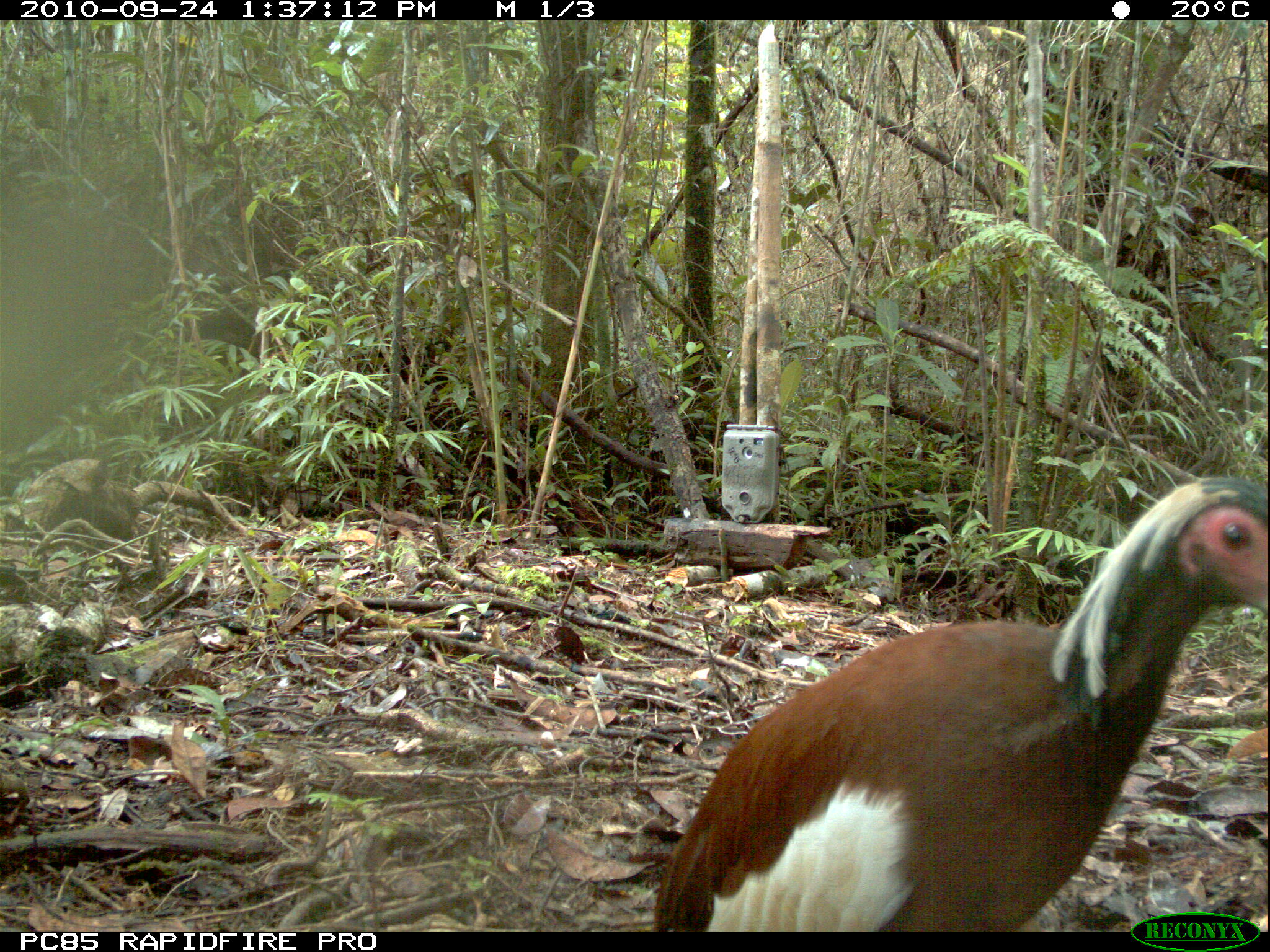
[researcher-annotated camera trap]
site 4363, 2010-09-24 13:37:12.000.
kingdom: Animalia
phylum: Chordata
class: Aves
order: Pelecaniformes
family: Threskiornithidae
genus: Lophotibis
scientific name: Lophotibis cristata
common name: madagascar ibis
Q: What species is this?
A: Lophotibis cristata (madagascar ibis).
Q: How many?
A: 1.